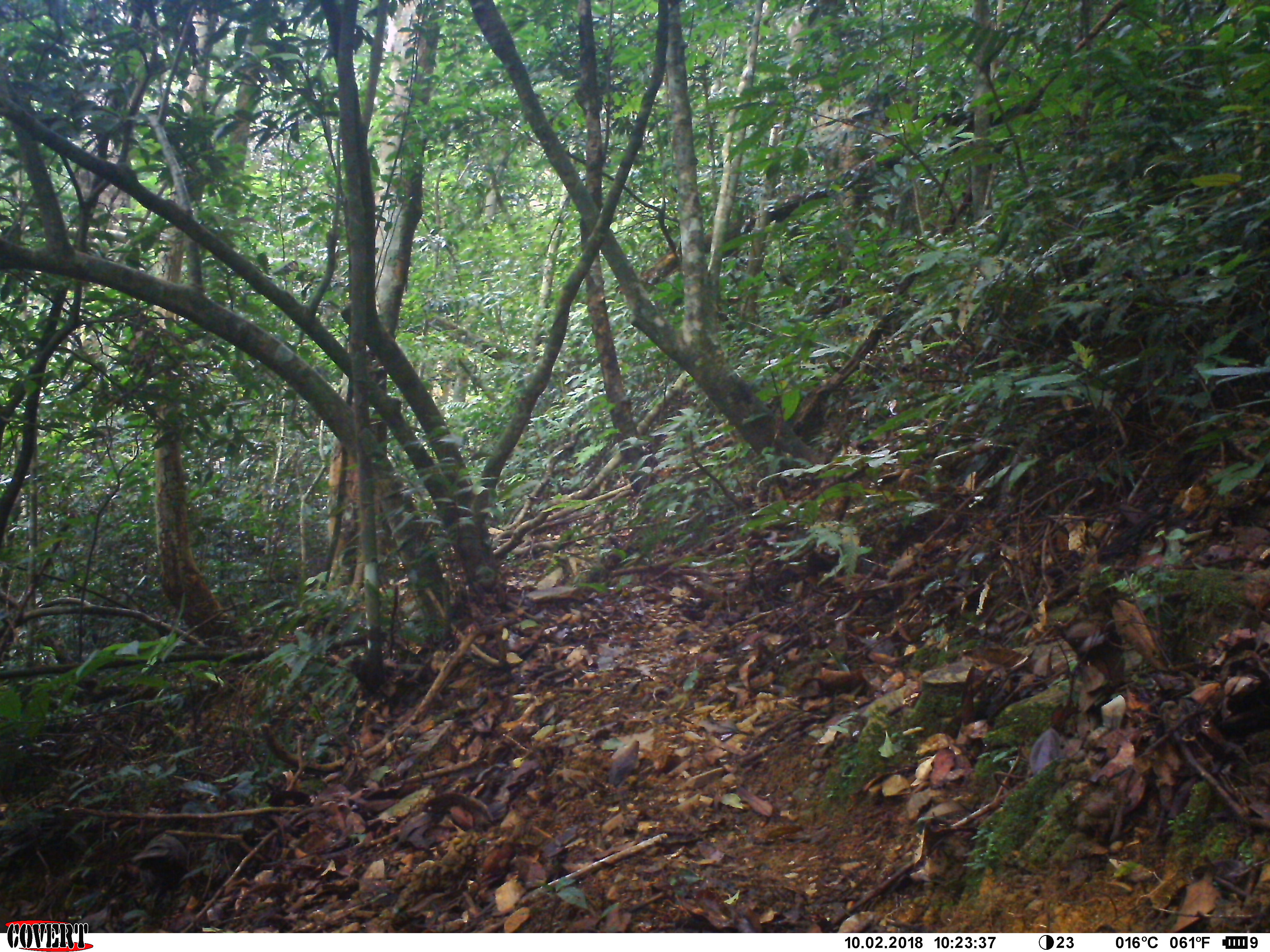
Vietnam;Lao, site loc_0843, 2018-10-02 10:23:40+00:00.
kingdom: Animalia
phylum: Chordata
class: Aves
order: Galliformes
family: Phasianidae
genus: Polyplectron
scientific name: Polyplectron bicalcaratum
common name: gray peacock-pheasant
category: grey peacock pheasant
Grey peacock pheasant (gray peacock-pheasant) (Polyplectron bicalcaratum). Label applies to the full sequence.